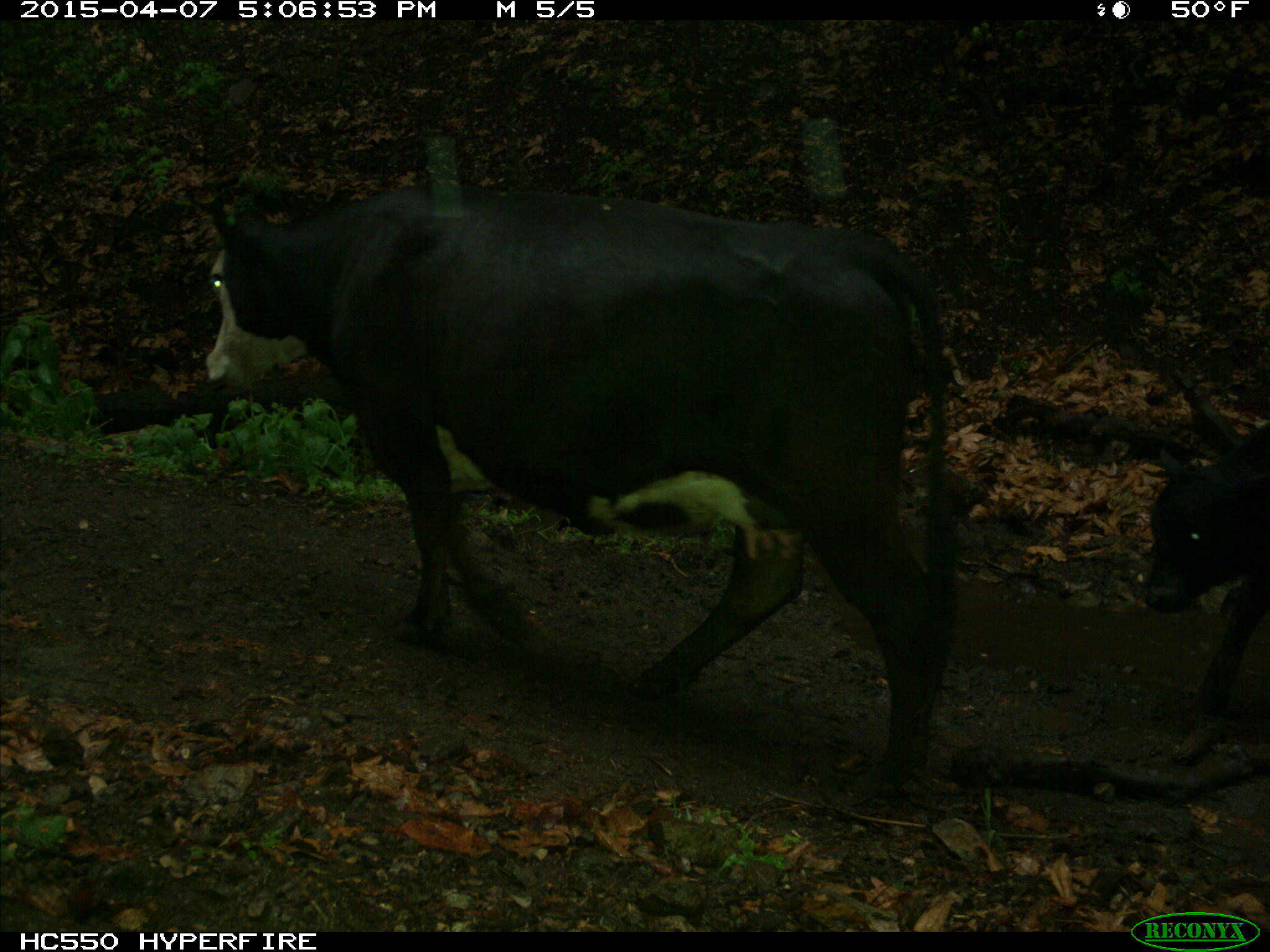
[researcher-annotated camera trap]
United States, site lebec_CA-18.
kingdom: Animalia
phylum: Chordata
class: Mammalia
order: Artiodactyla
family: Bovidae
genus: Bos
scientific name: Bos taurus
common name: domestic cow